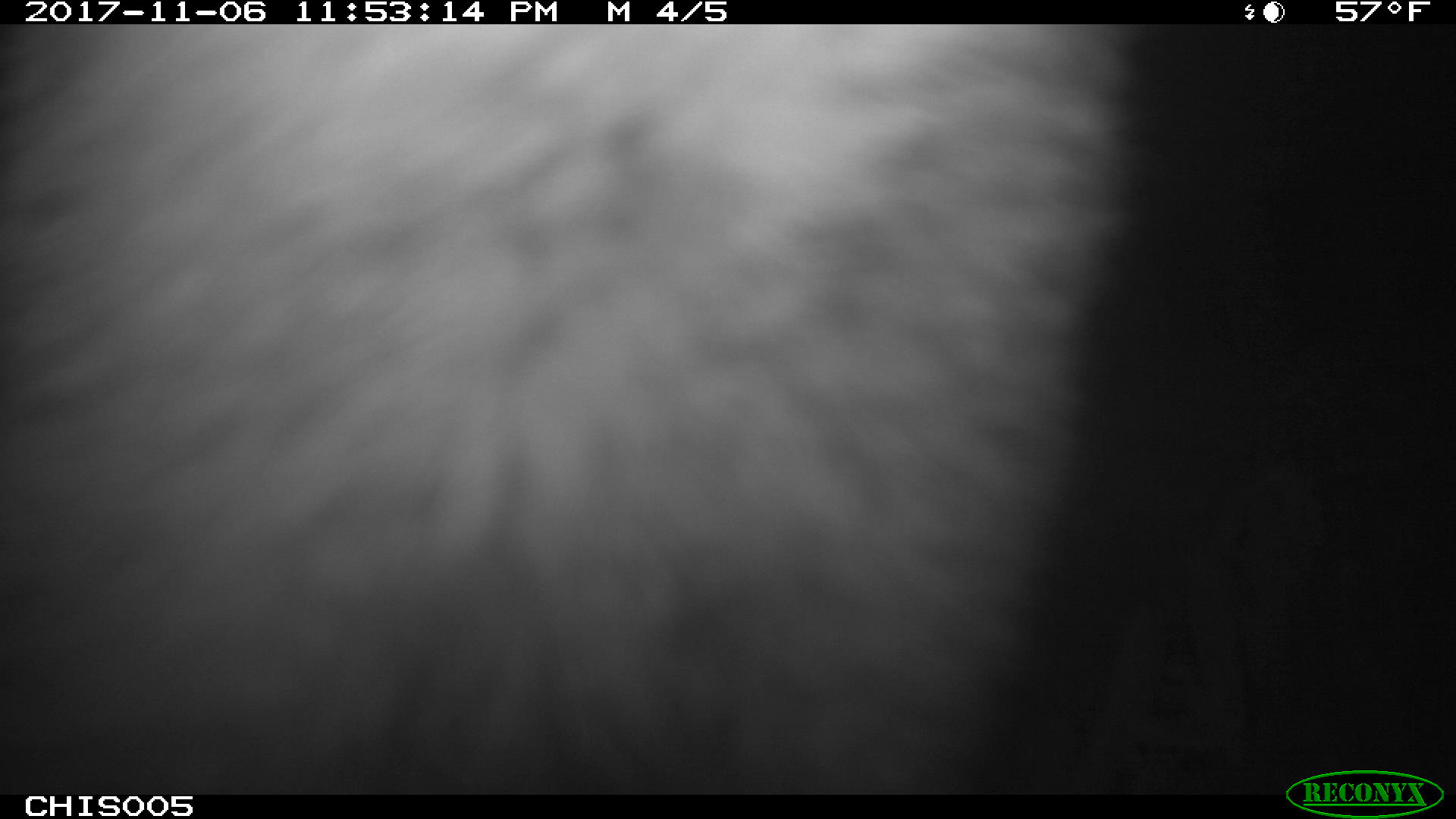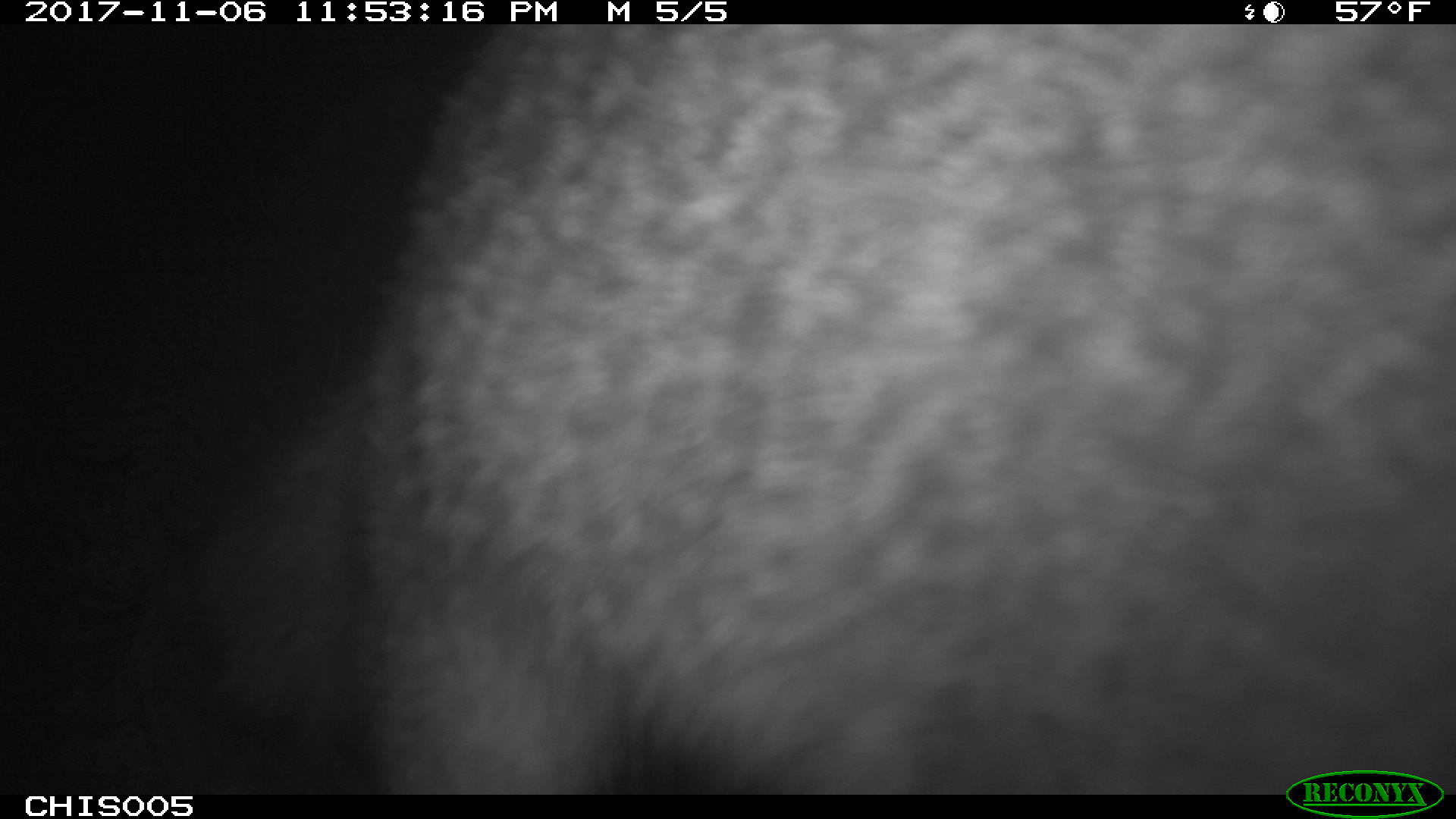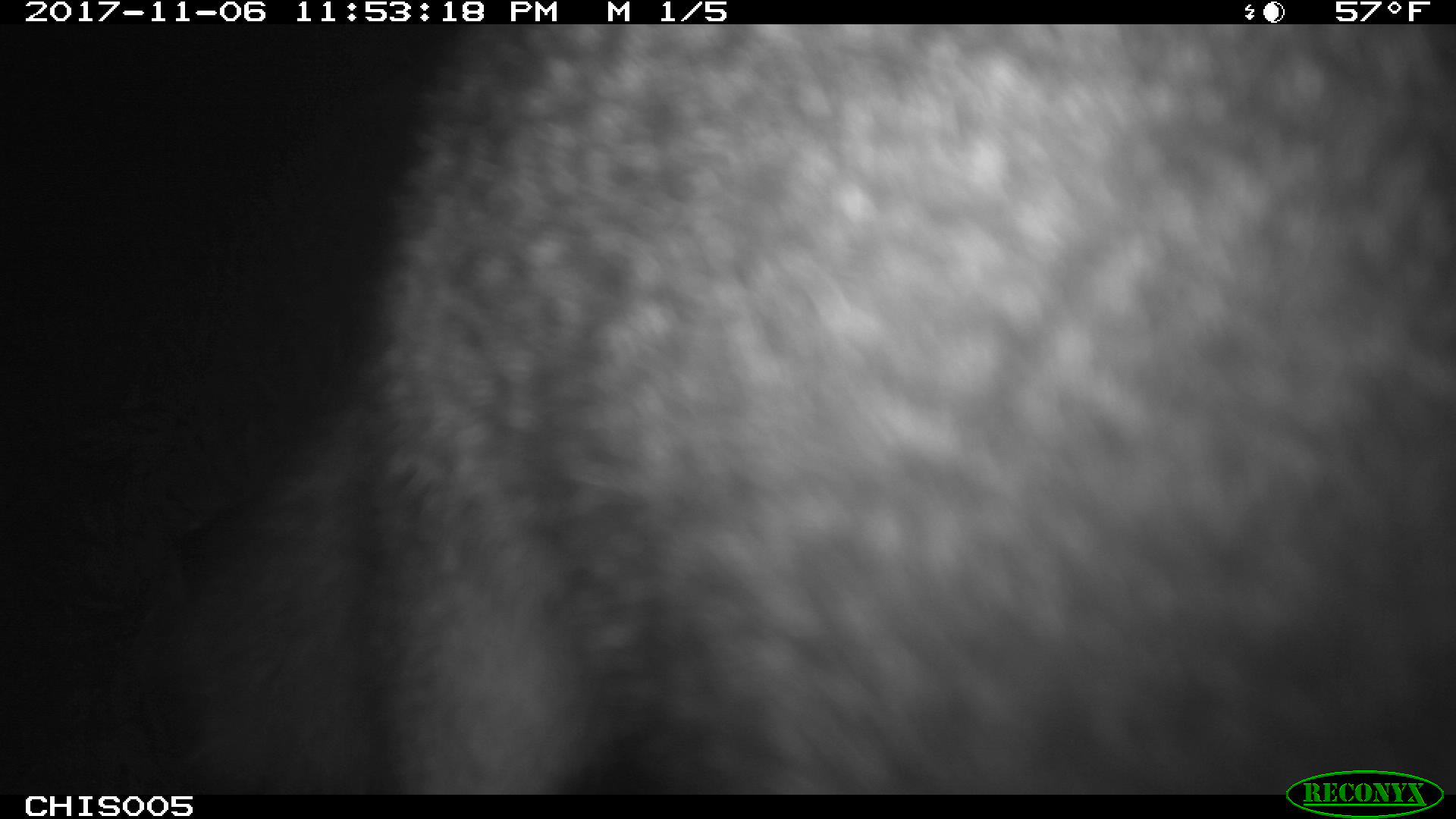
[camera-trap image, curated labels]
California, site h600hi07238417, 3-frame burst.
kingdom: Animalia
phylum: Chordata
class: Mammalia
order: Carnivora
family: Canidae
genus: Urocyon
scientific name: Urocyon littoralis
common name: island fox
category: fox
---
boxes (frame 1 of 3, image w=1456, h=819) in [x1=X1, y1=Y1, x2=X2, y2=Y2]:
fox: [x1=0, y1=24, x2=1136, y2=794]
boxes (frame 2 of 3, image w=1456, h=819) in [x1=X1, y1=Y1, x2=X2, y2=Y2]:
fox: [x1=115, y1=24, x2=1455, y2=794]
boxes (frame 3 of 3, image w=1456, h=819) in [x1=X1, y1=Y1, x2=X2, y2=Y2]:
fox: [x1=108, y1=24, x2=1455, y2=795]